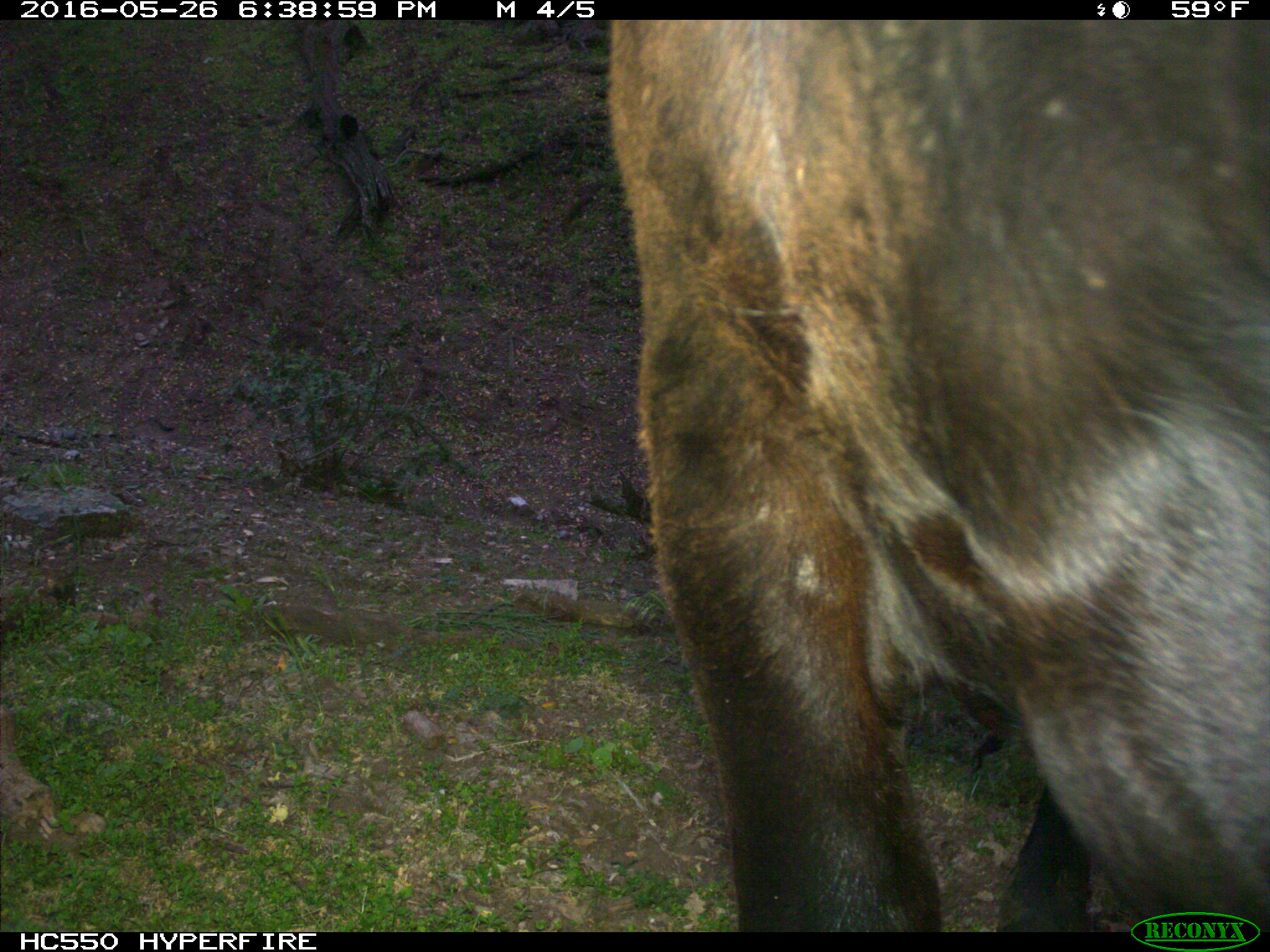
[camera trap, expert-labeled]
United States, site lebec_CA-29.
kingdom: Animalia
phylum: Chordata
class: Mammalia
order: Artiodactyla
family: Bovidae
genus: Bos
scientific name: Bos taurus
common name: domestic cow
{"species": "Bos taurus (domestic cow)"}